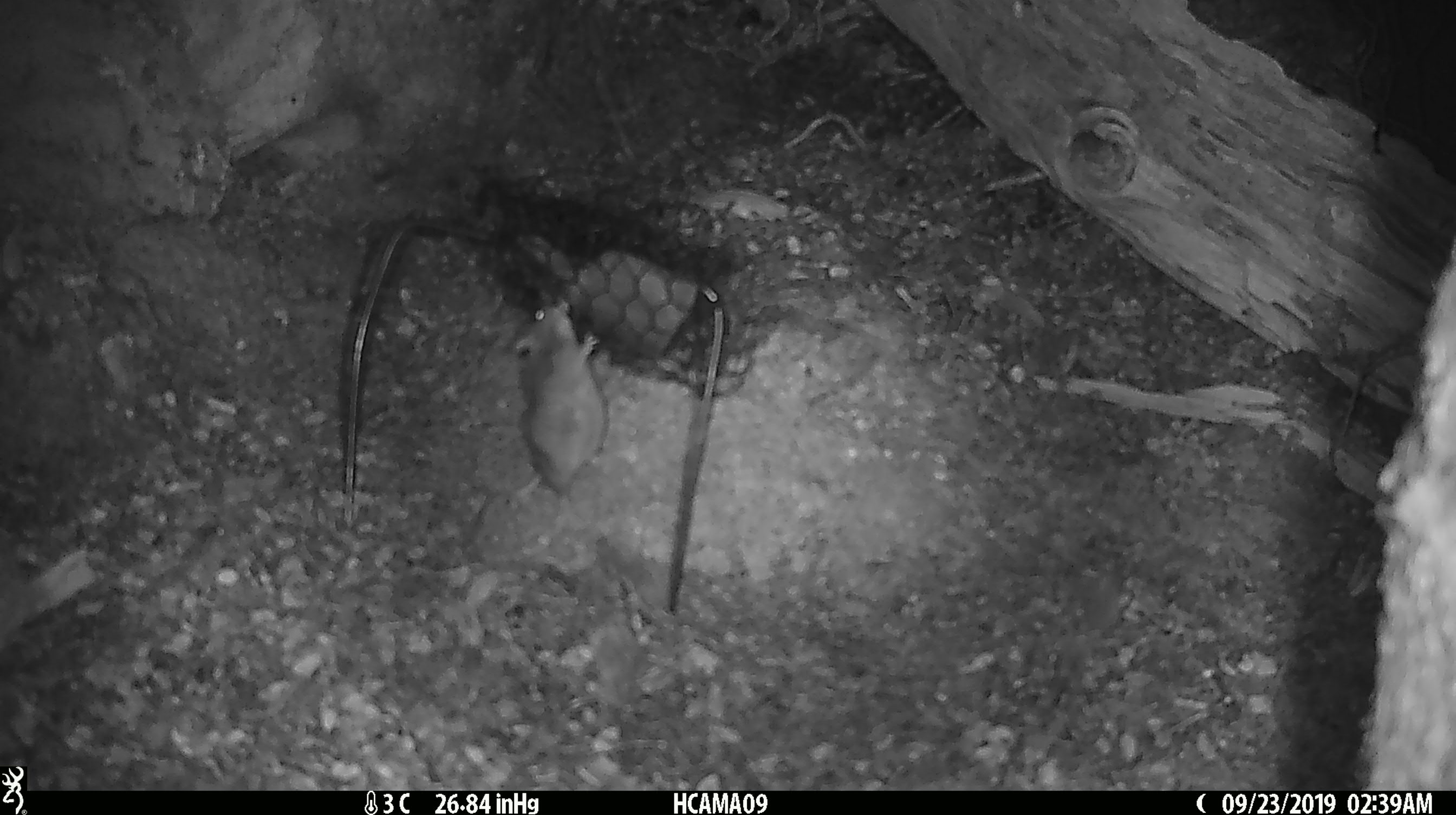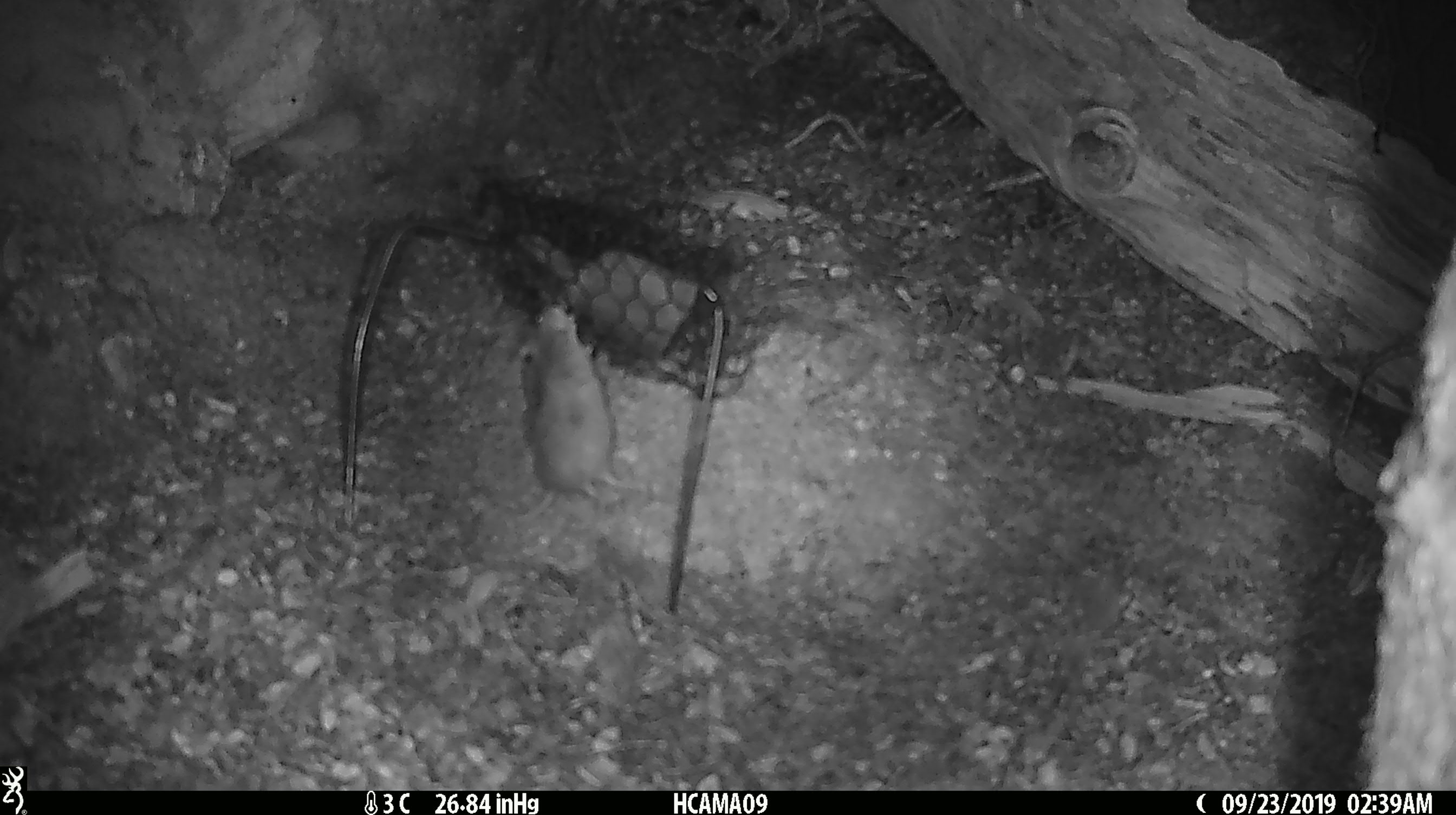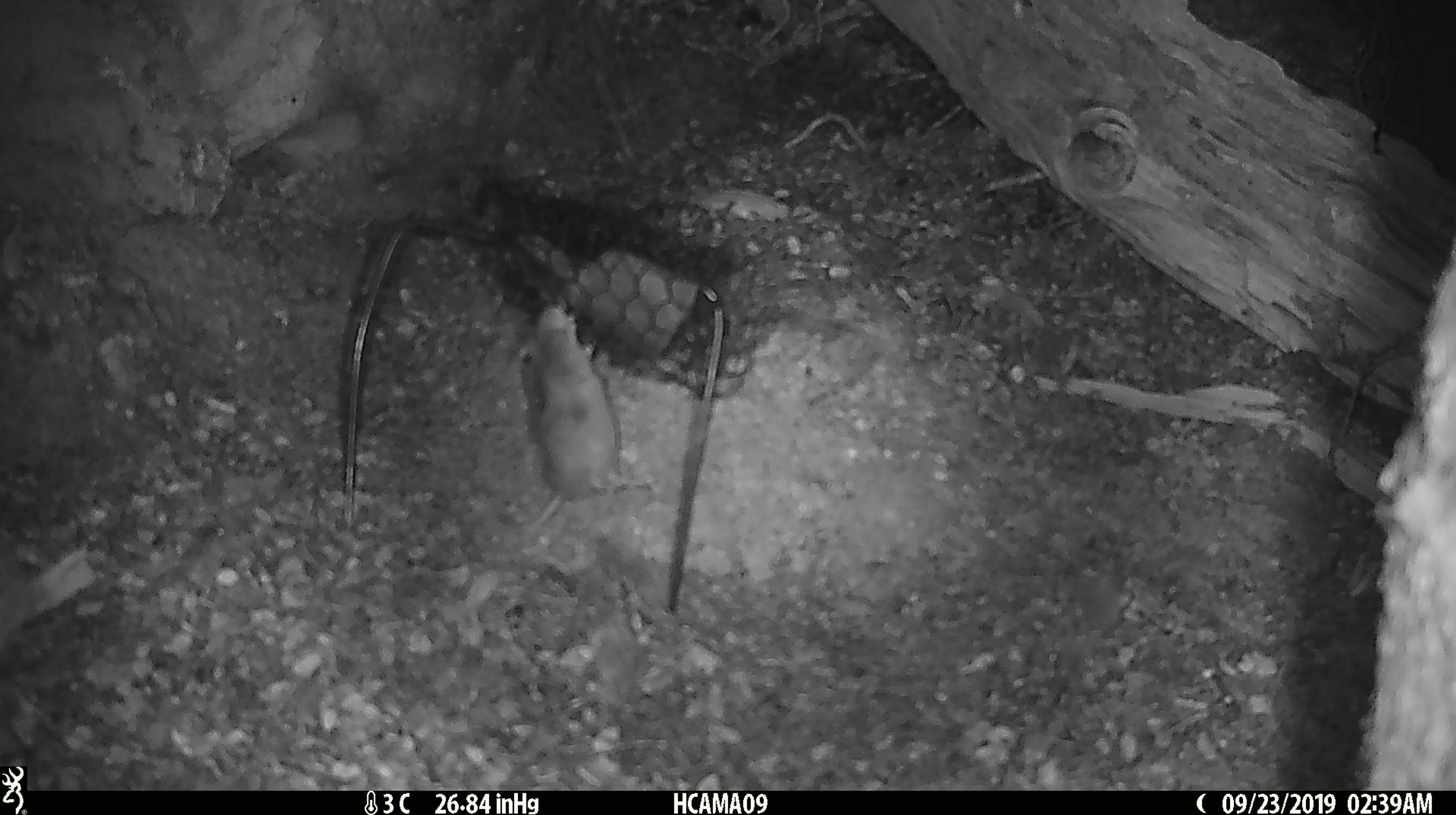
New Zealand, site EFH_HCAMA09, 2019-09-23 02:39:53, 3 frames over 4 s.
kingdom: Animalia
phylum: Chordata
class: Mammalia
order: Rodentia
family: Muridae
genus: Mus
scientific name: Mus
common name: mouse